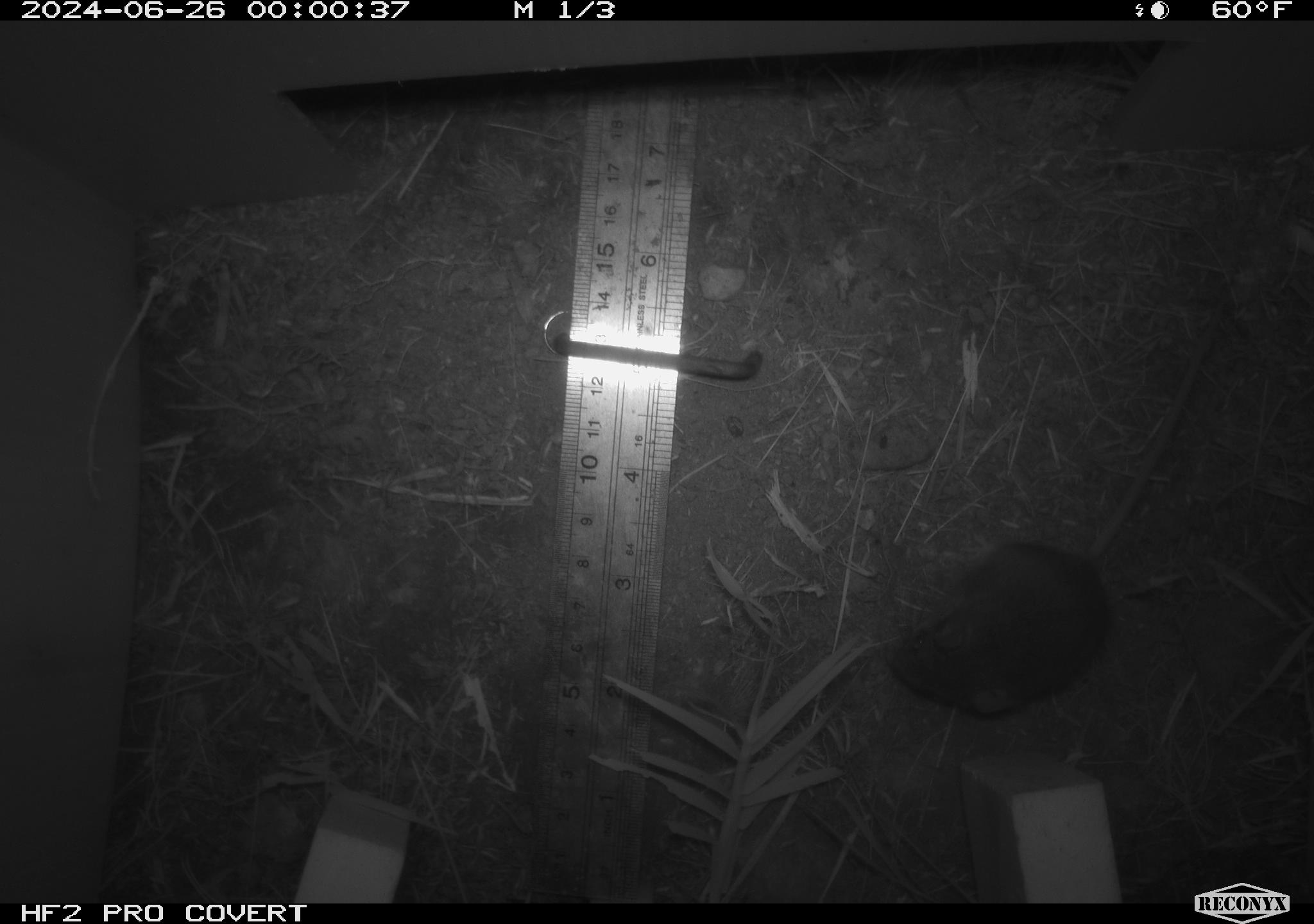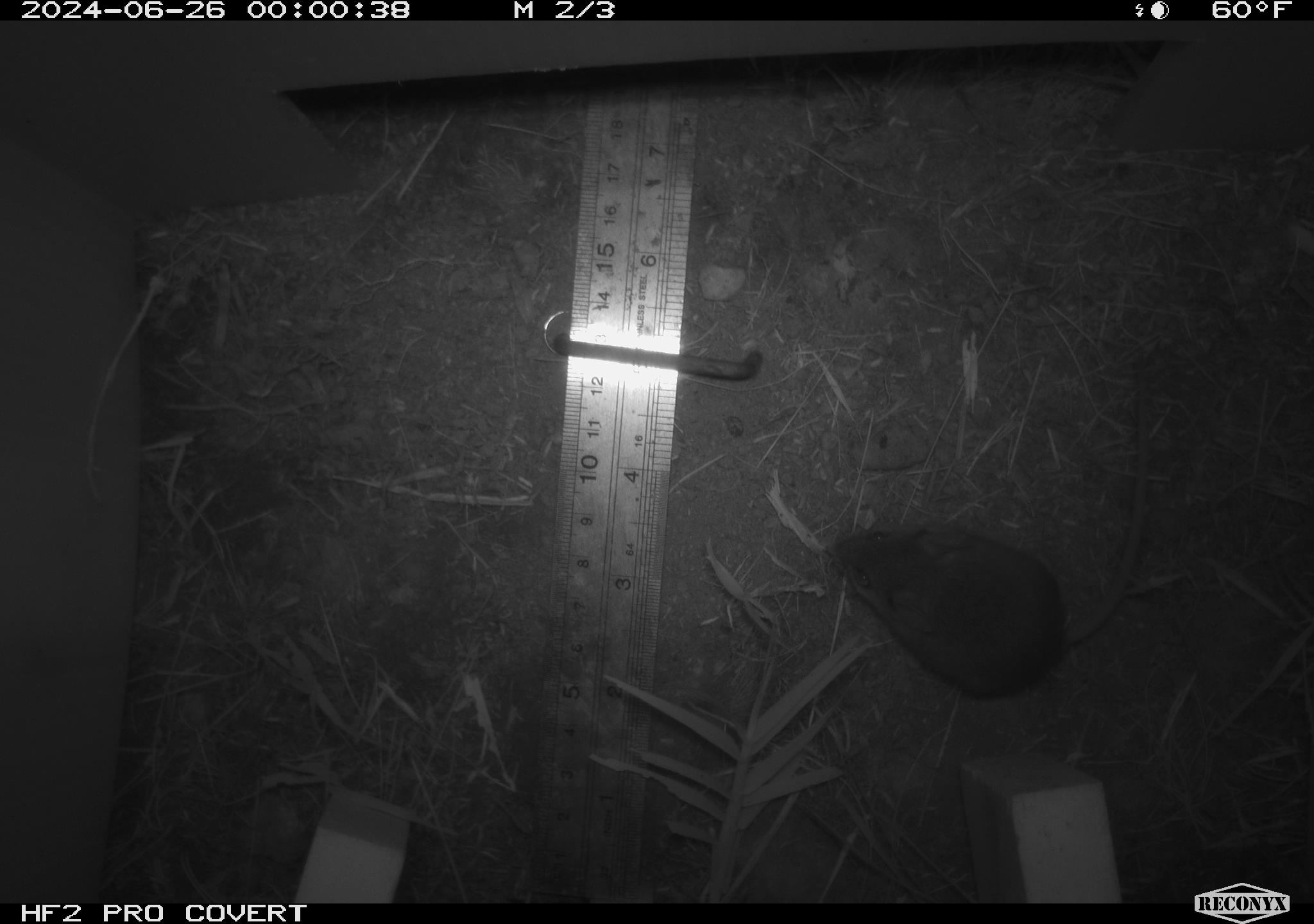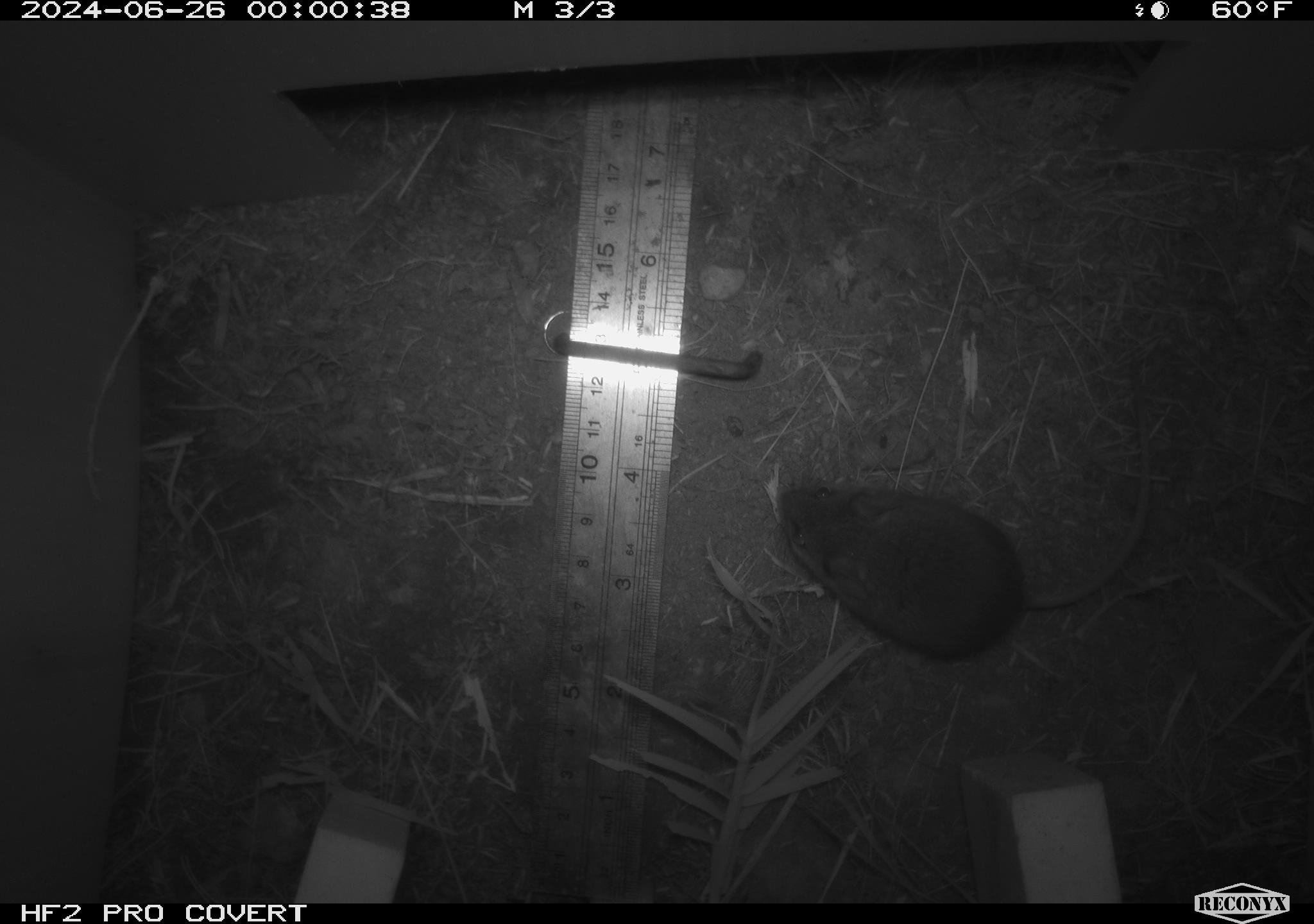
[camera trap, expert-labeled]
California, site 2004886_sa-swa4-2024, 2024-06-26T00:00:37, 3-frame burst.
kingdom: Animalia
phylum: Chordata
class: Mammalia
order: Rodentia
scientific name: Rodentia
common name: mouse species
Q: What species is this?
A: Mouse species (Rodentia).